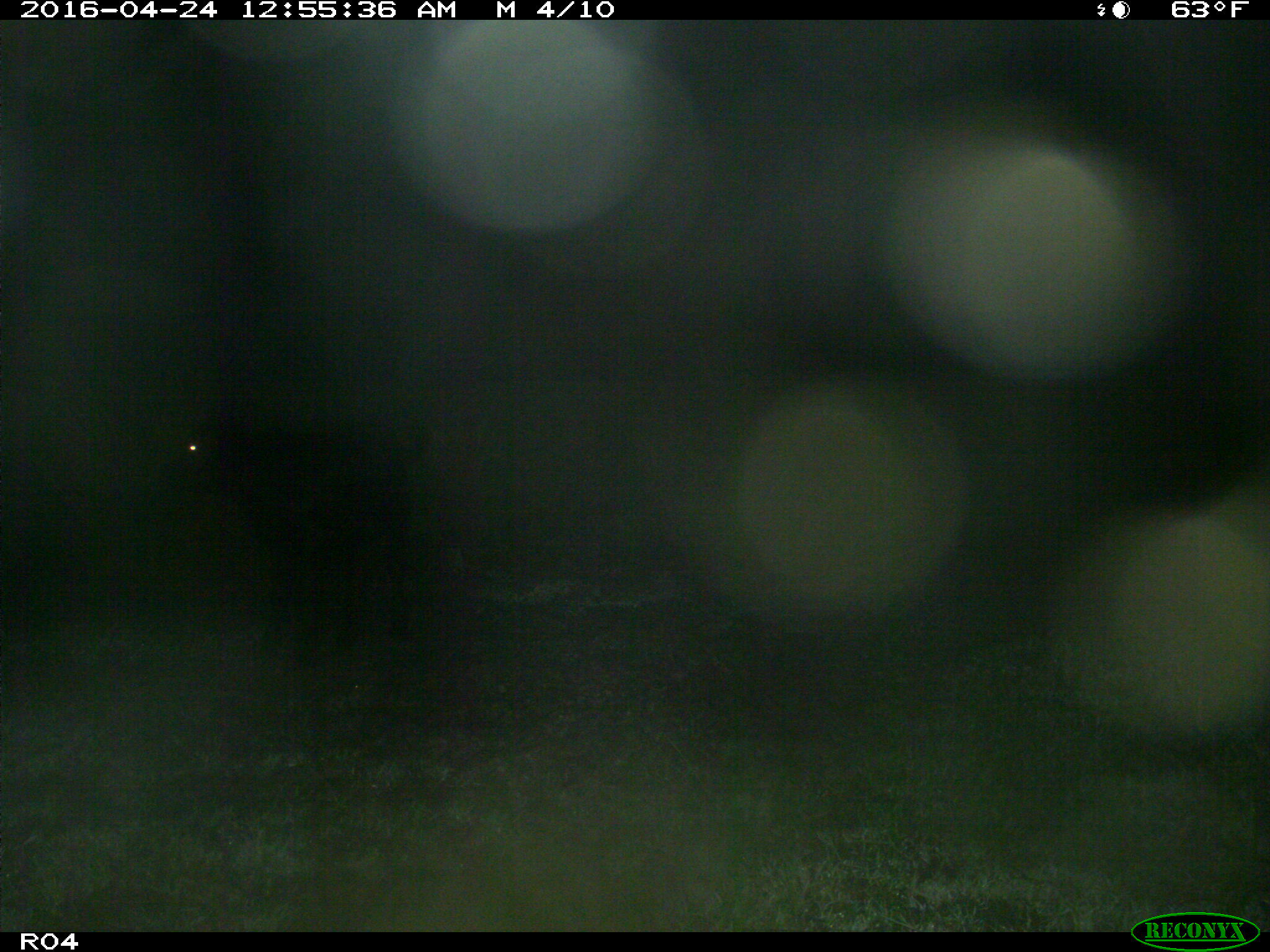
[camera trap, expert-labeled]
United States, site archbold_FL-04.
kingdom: Animalia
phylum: Chordata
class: Mammalia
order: Artiodactyla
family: Bovidae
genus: Bos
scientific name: Bos taurus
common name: domestic cow